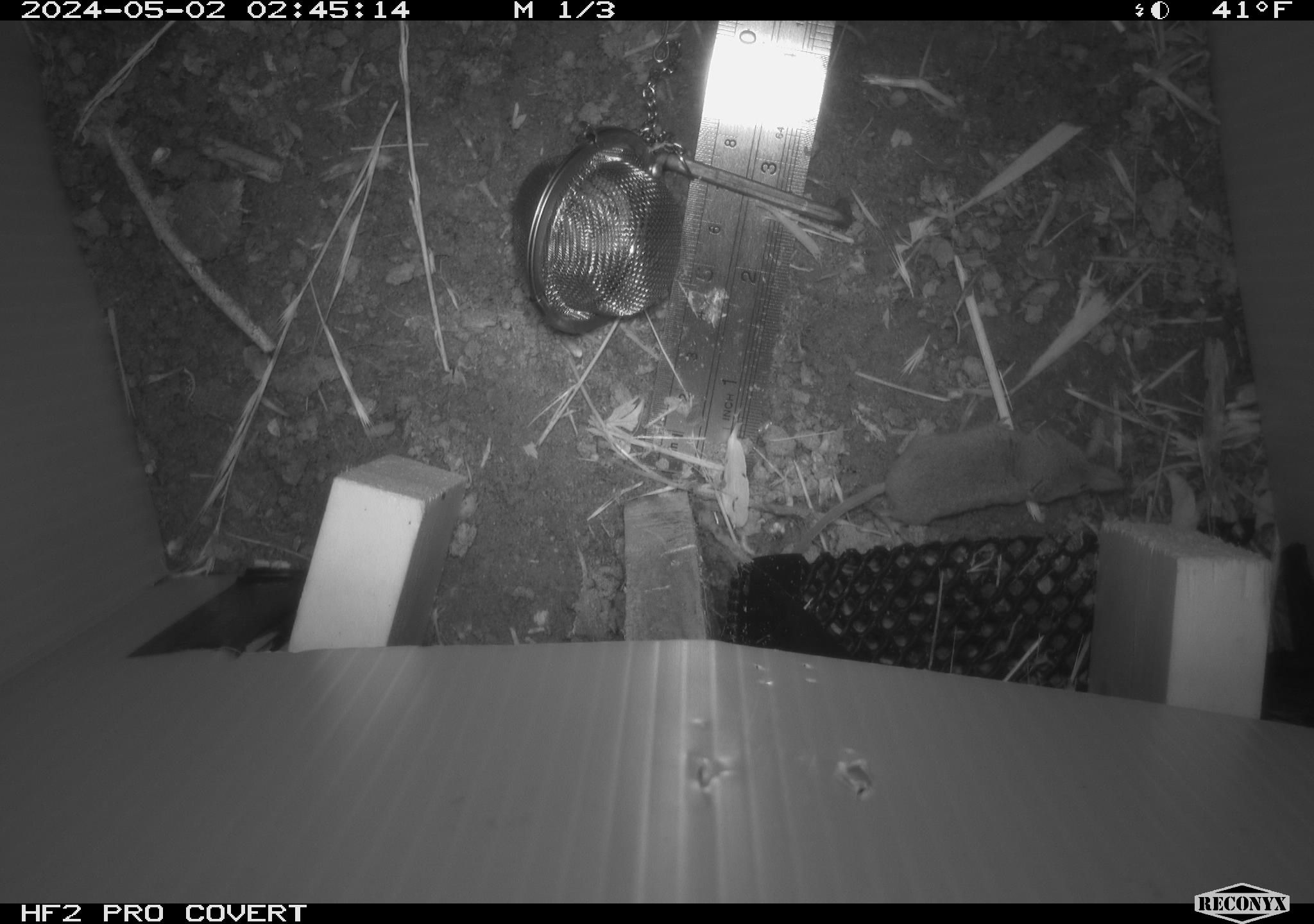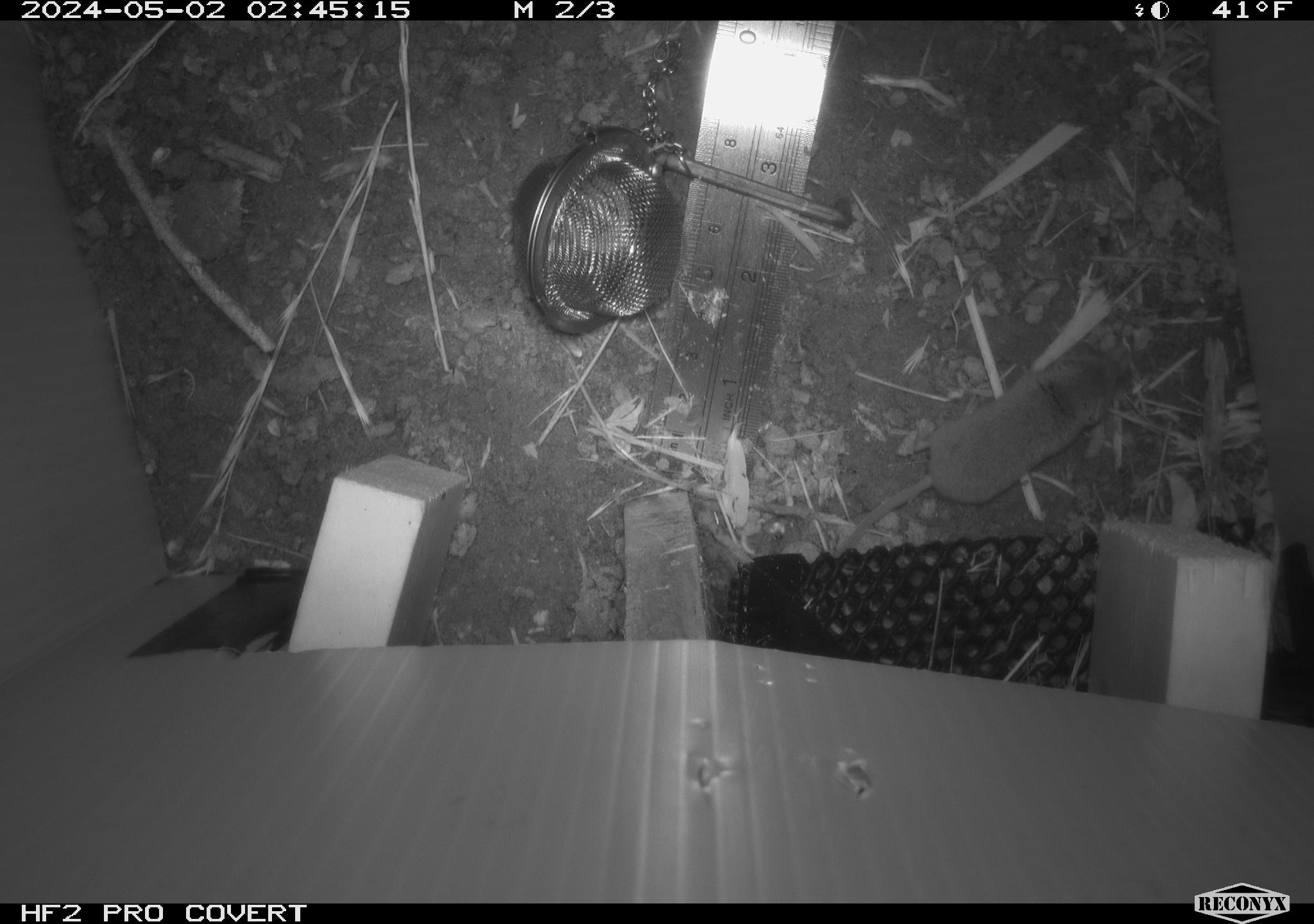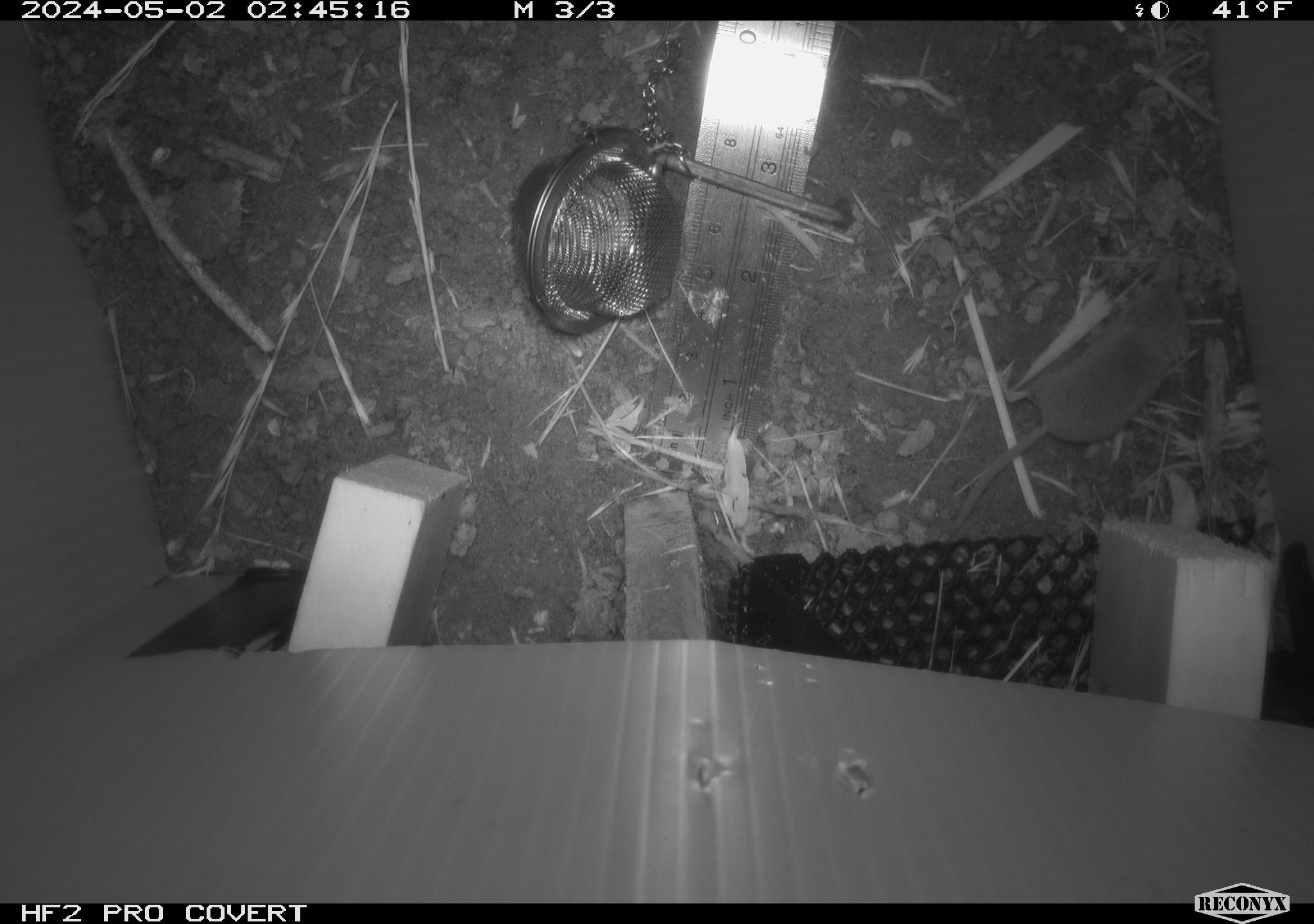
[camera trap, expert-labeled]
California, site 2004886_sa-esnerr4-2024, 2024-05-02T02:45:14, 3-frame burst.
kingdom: Animalia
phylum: Chordata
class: Mammalia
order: Eulipotyphla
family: Soricidae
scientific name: Soricidae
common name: shrews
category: soricidae family